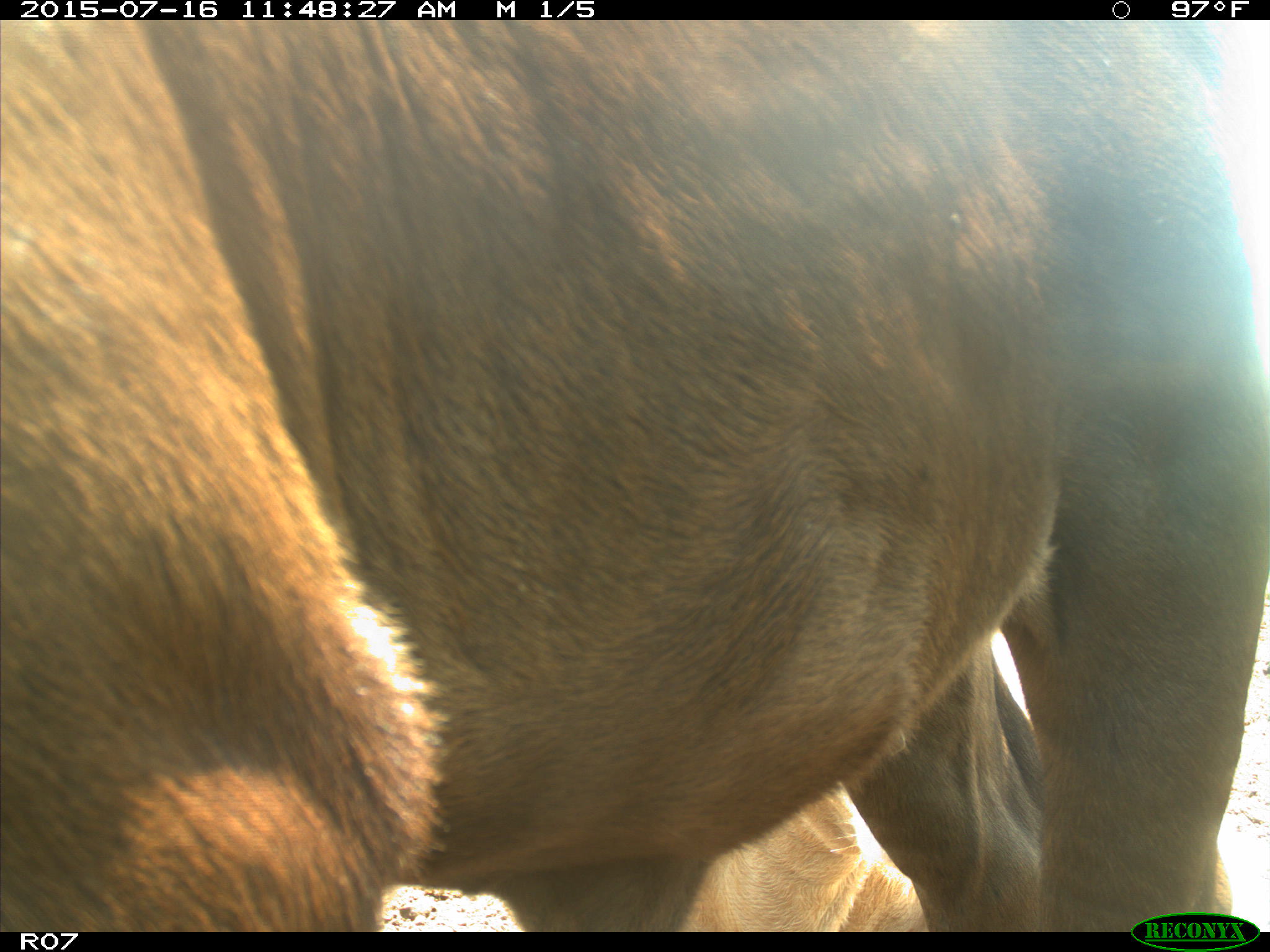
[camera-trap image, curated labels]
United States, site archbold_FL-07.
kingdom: Animalia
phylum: Chordata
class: Mammalia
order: Artiodactyla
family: Bovidae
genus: Bos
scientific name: Bos taurus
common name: domestic cow